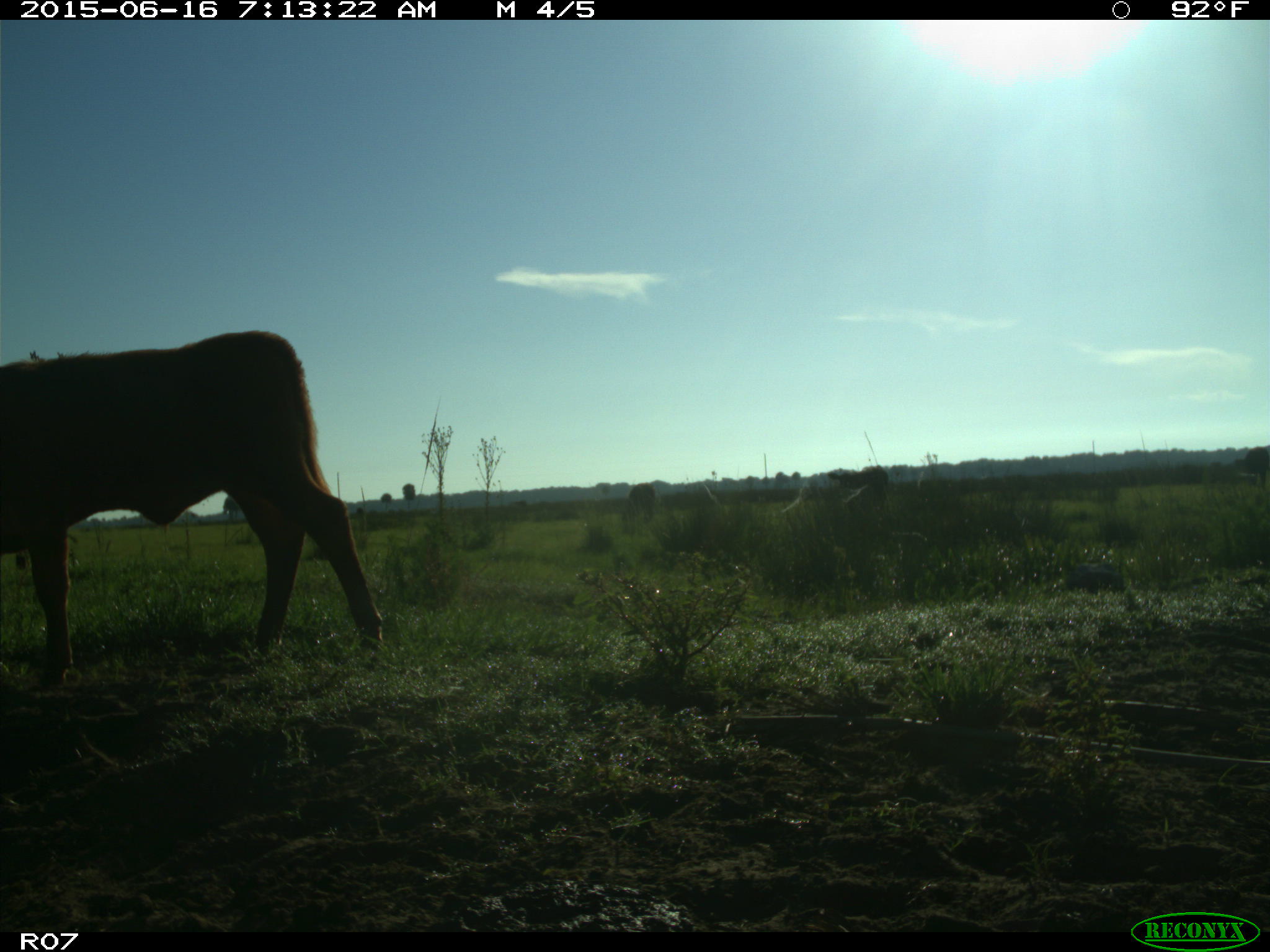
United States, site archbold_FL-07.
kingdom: Animalia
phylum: Chordata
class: Mammalia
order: Artiodactyla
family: Bovidae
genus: Bos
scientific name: Bos taurus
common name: domestic cow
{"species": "Bos taurus (domestic cow)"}